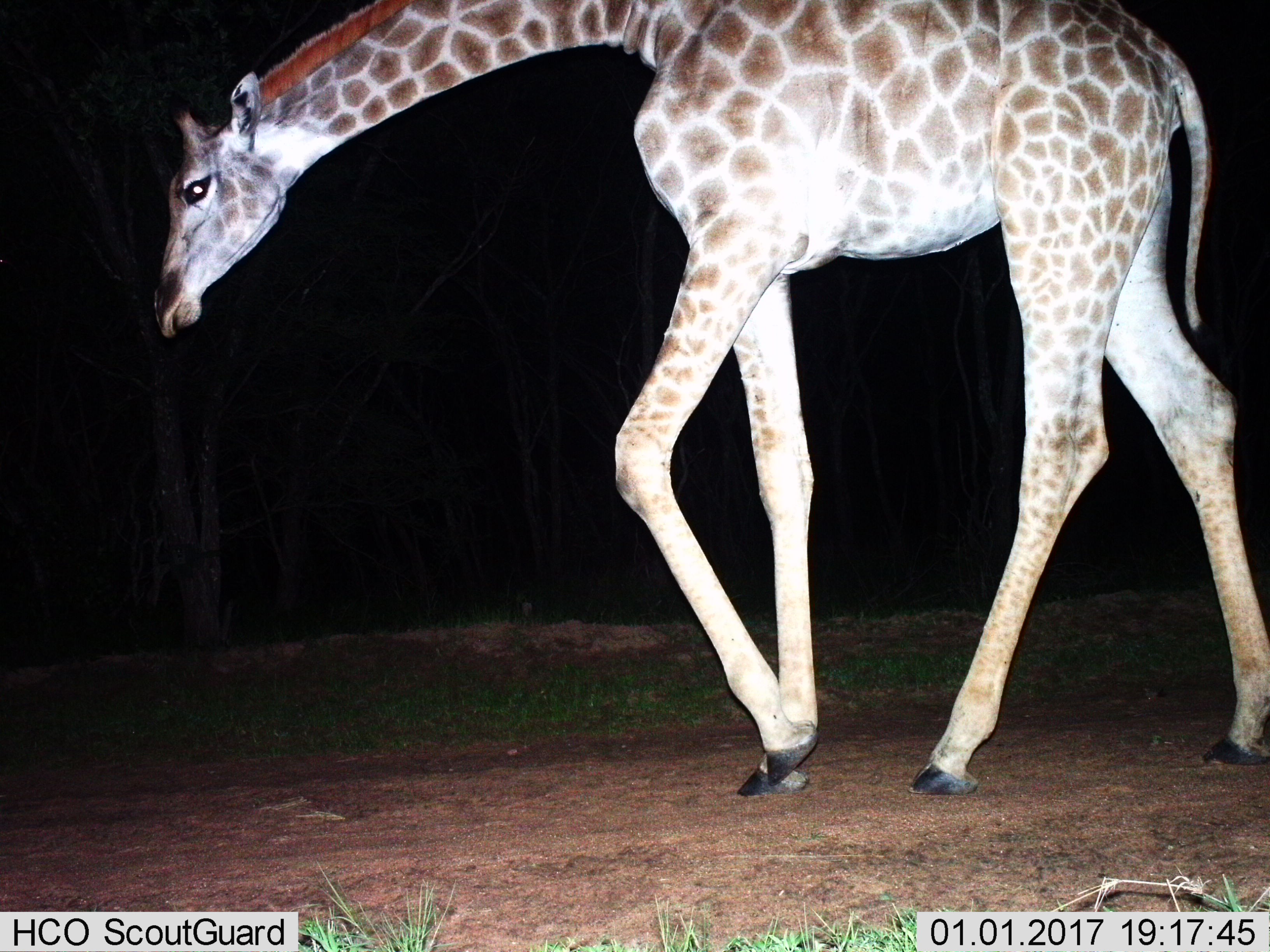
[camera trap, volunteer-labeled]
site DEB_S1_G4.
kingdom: Animalia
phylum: Chordata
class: Mammalia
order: Artiodactyla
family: Giraffidae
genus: Giraffa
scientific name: Giraffa camelopardalis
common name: giraffe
Giraffe (Giraffa camelopardalis), count 1. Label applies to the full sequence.